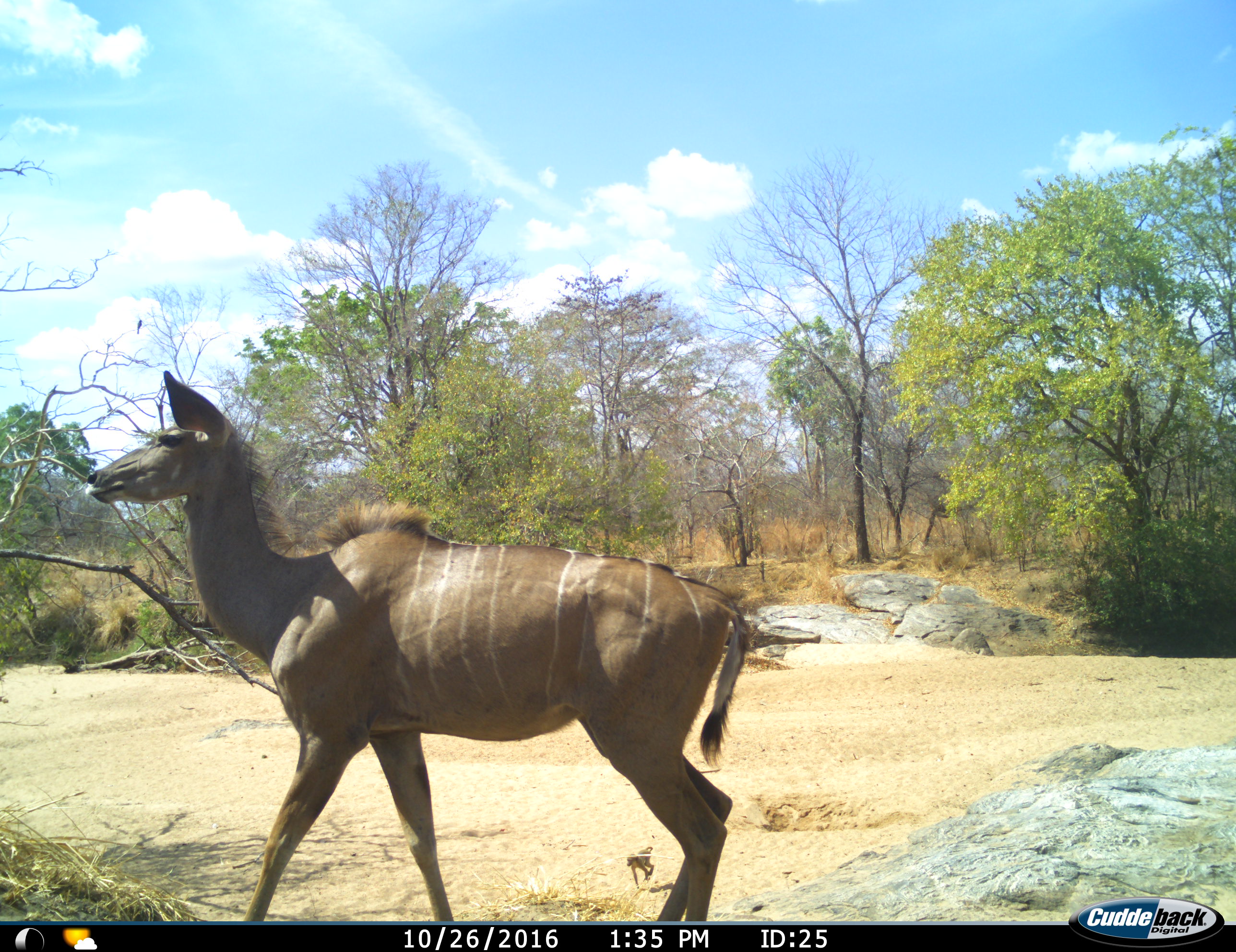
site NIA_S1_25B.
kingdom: Animalia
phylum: Chordata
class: Mammalia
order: Artiodactyla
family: Bovidae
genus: Tragelaphus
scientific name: Tragelaphus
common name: kudu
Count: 1.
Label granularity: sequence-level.